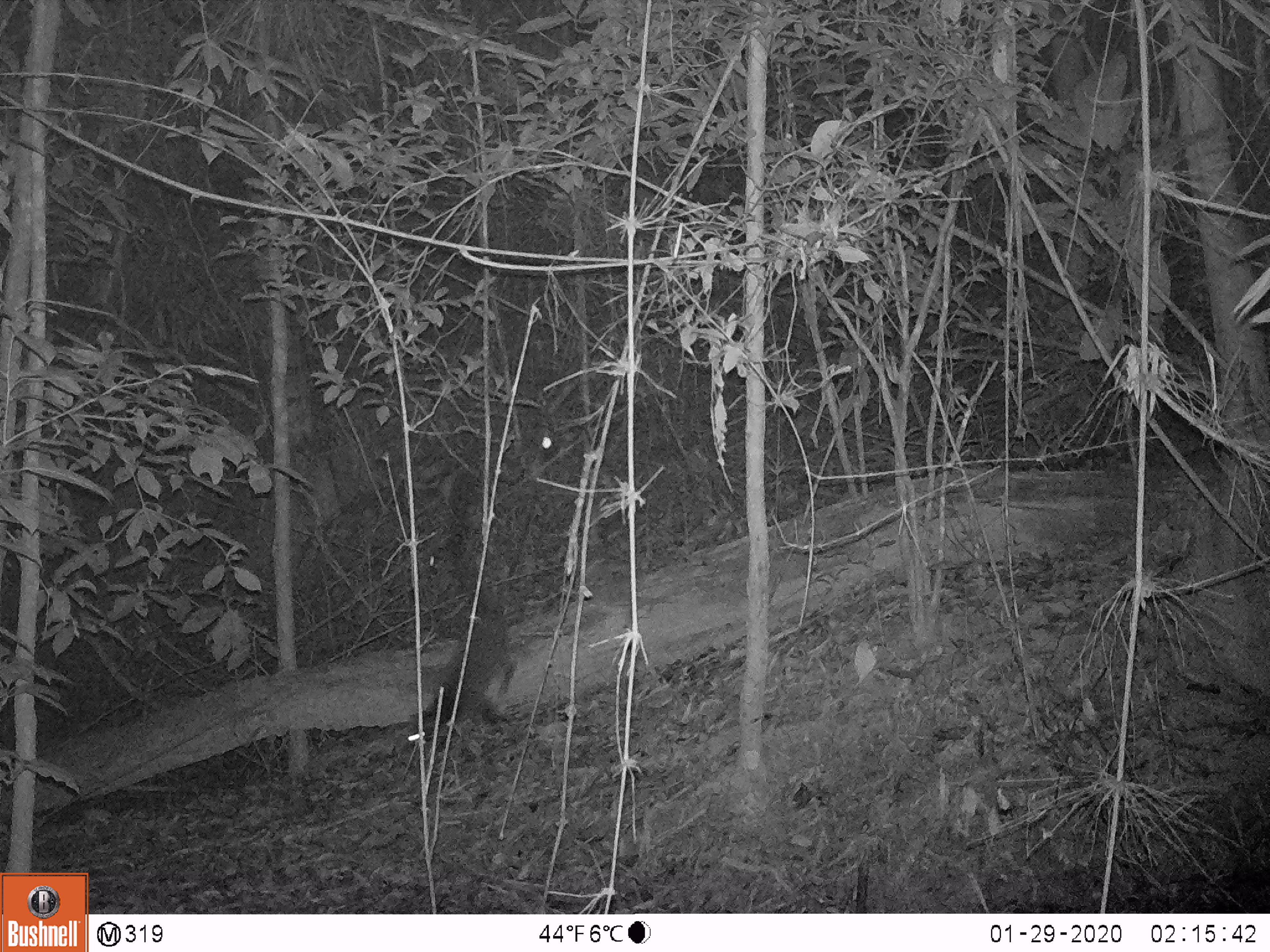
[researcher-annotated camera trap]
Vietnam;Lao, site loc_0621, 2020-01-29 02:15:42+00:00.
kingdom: Animalia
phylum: Chordata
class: Mammalia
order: Carnivora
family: Viverridae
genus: Paguma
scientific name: Paguma larvata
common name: masked palm civet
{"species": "masked palm civet (Paguma larvata)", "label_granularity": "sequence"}